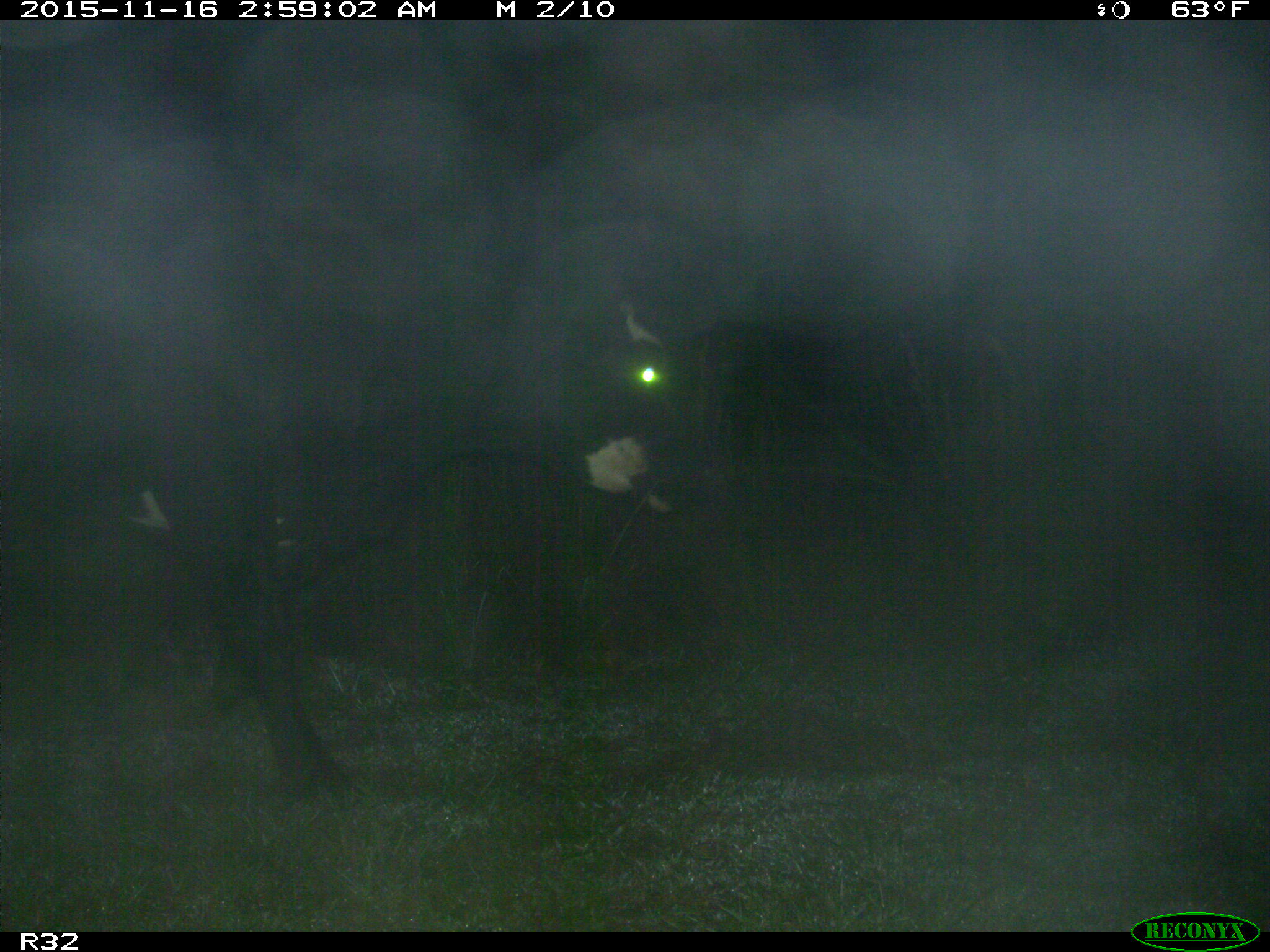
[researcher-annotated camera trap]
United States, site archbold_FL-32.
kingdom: Animalia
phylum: Chordata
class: Mammalia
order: Artiodactyla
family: Bovidae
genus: Bos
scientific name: Bos taurus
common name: domestic cow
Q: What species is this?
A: Bos taurus (domestic cow).